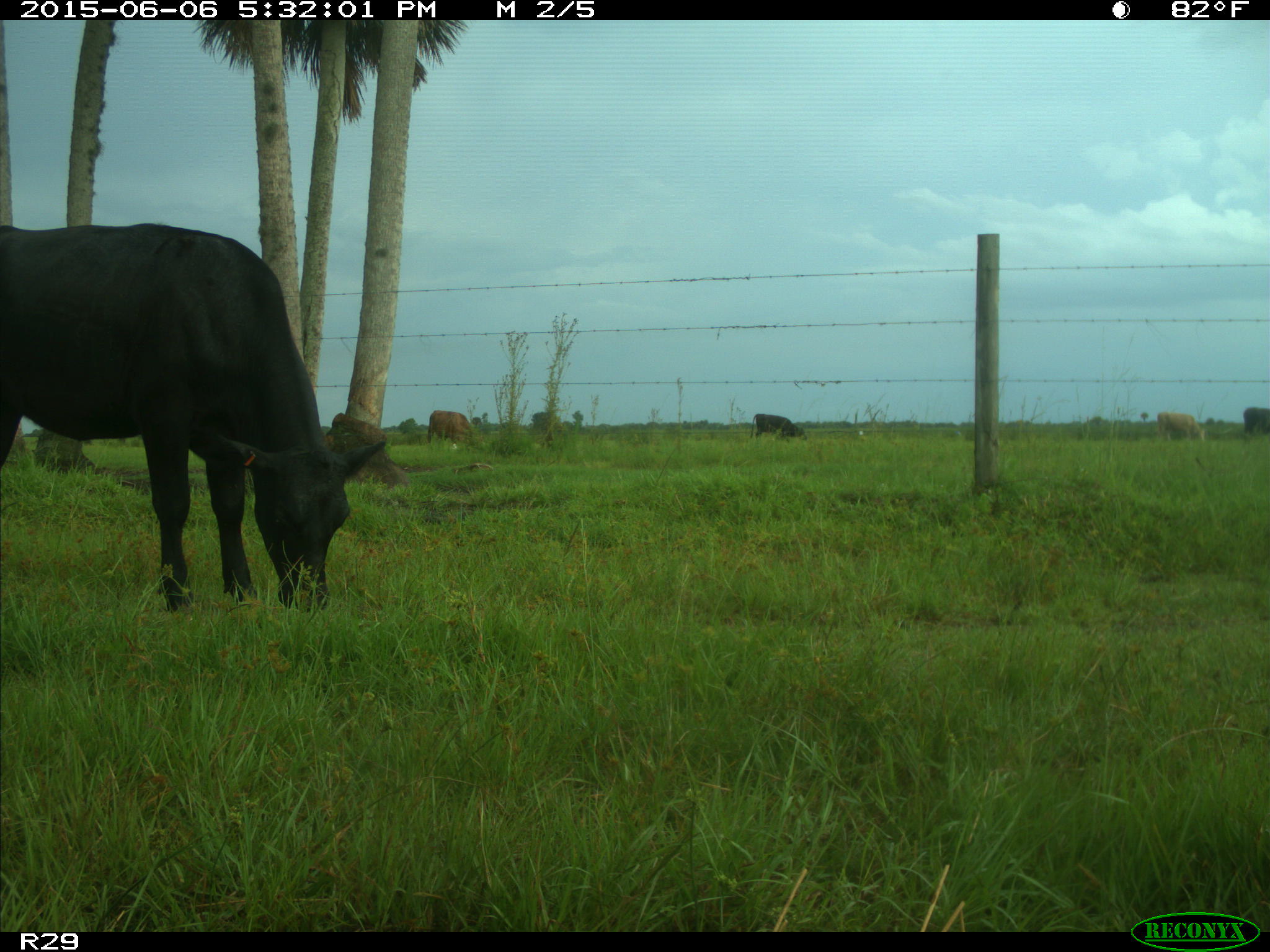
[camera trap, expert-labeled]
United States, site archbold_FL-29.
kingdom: Animalia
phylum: Chordata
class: Mammalia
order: Artiodactyla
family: Bovidae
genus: Bos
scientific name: Bos taurus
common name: domestic cow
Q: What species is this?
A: Bos taurus (domestic cow).